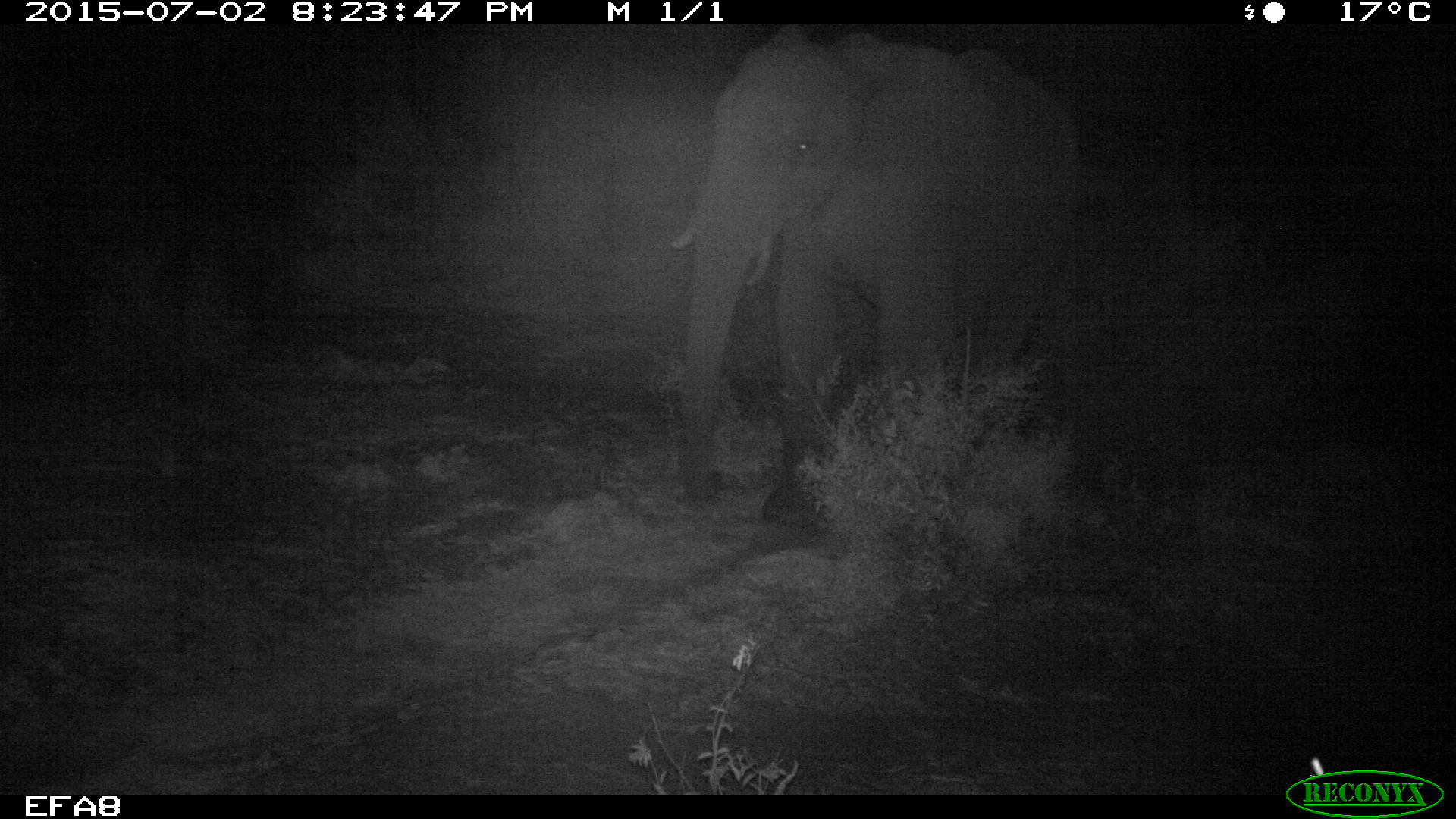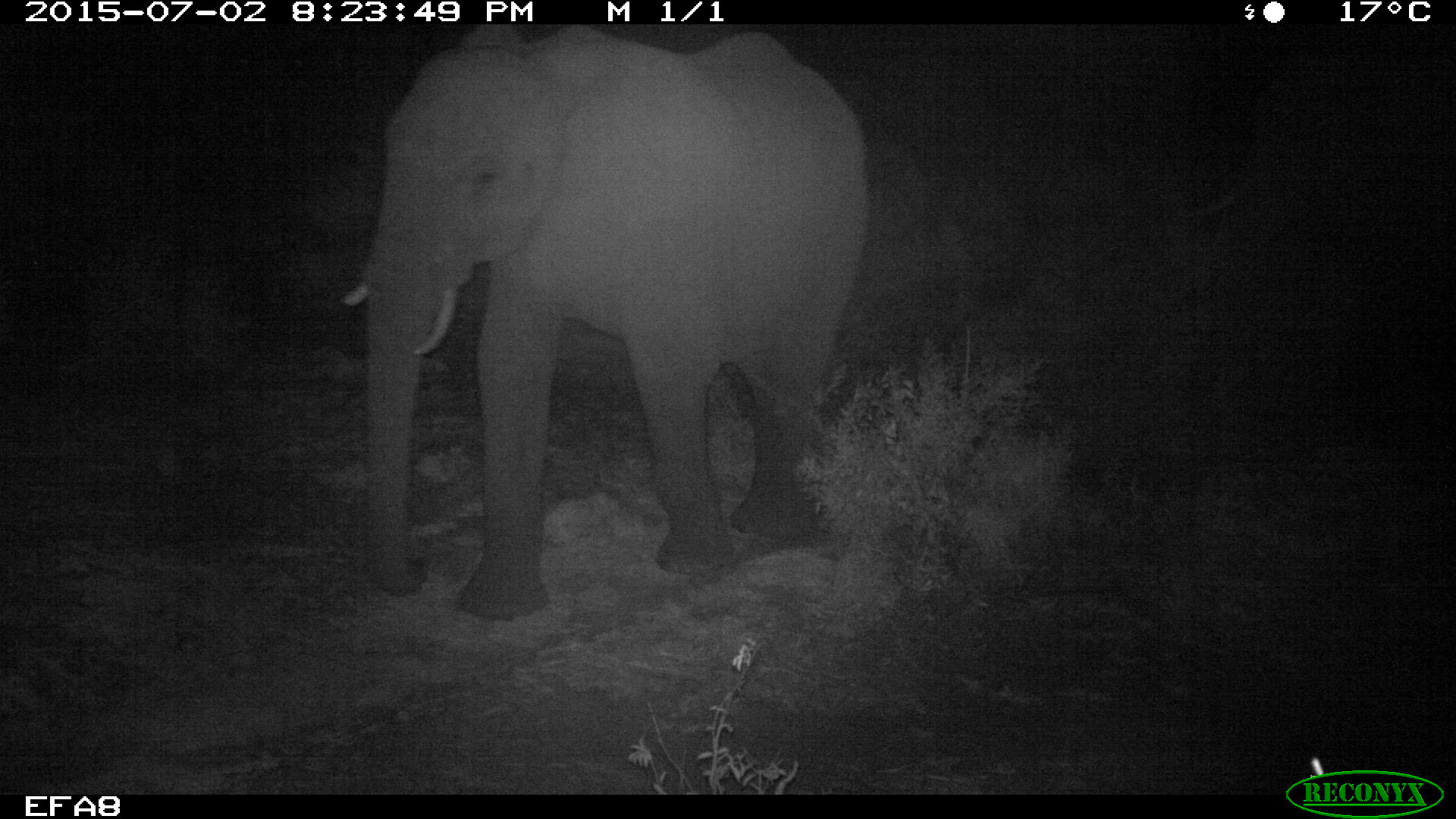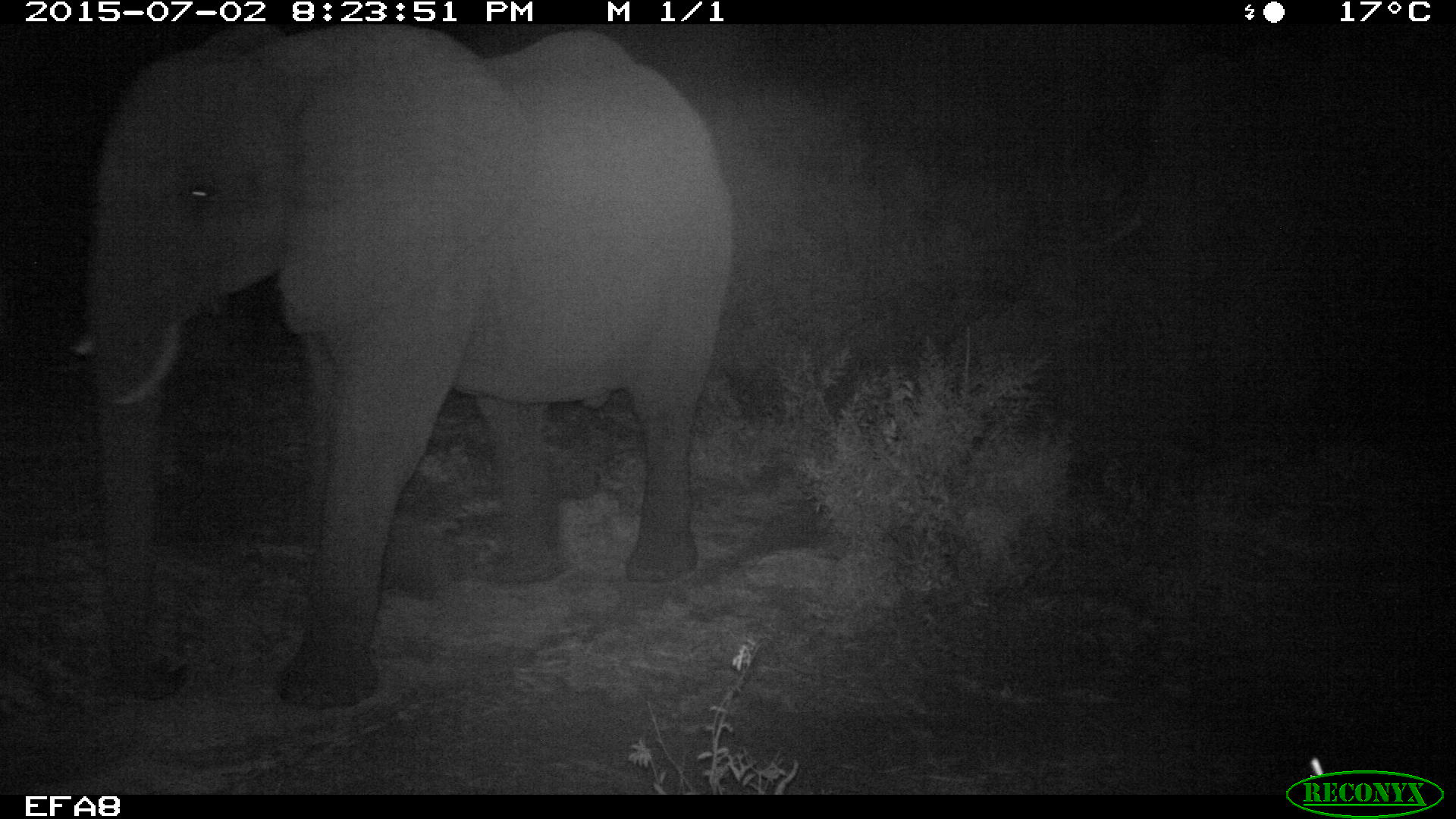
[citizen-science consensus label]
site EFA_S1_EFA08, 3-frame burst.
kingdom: Animalia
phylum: Chordata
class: Mammalia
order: Proboscidea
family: Elephantidae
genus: Loxodonta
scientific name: Loxodonta africana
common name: african bush elephant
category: elephant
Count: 1.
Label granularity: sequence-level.